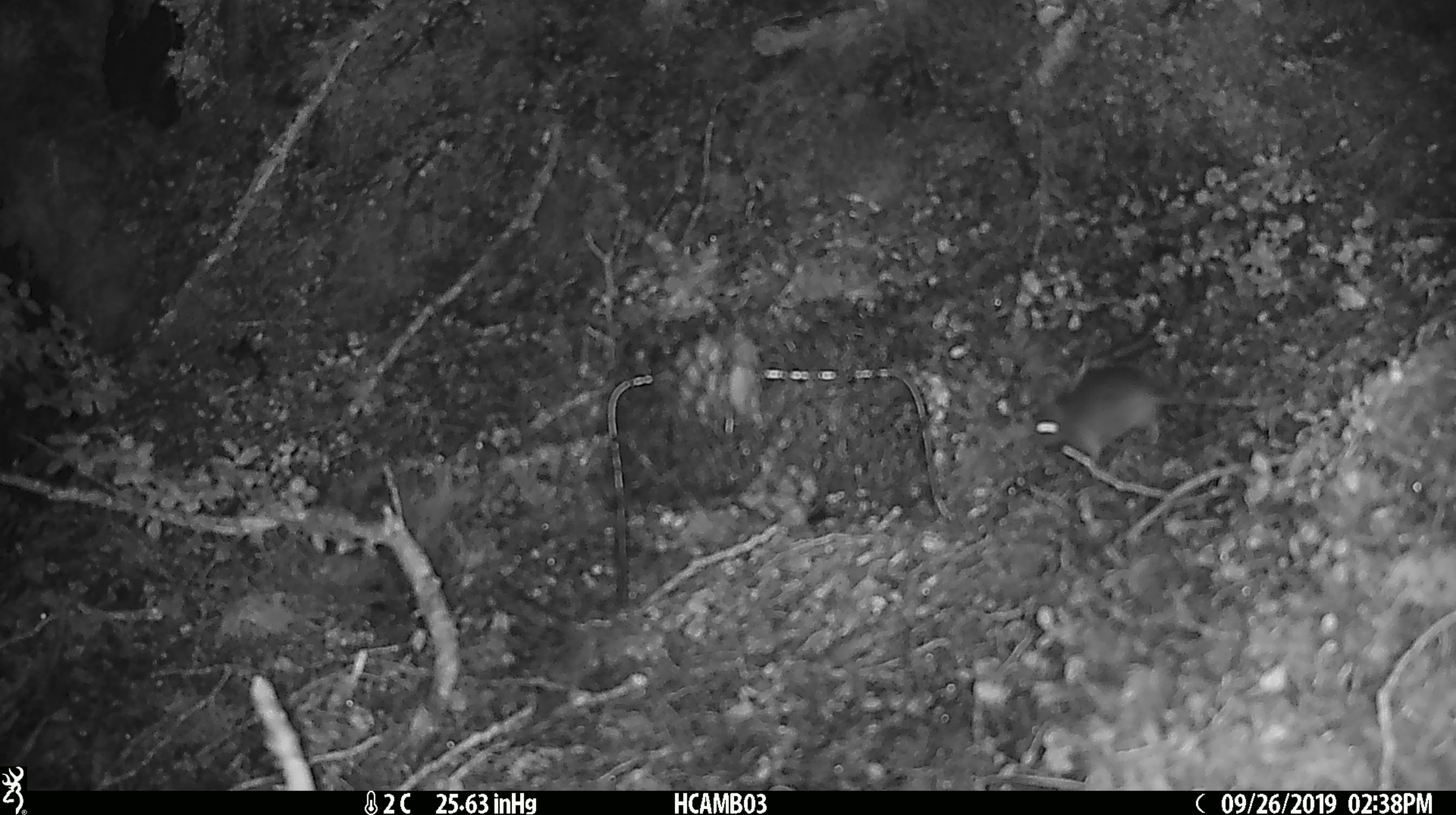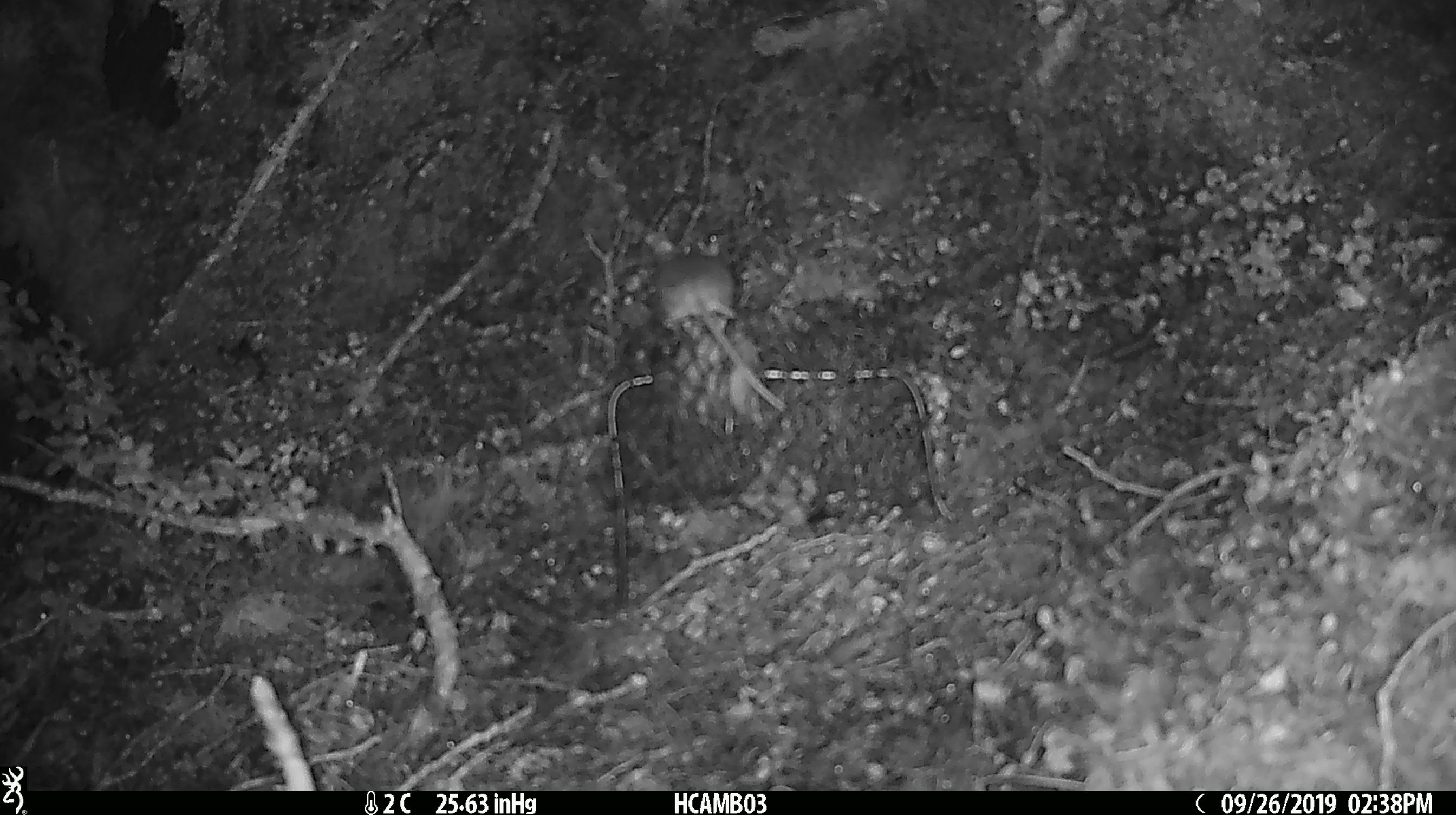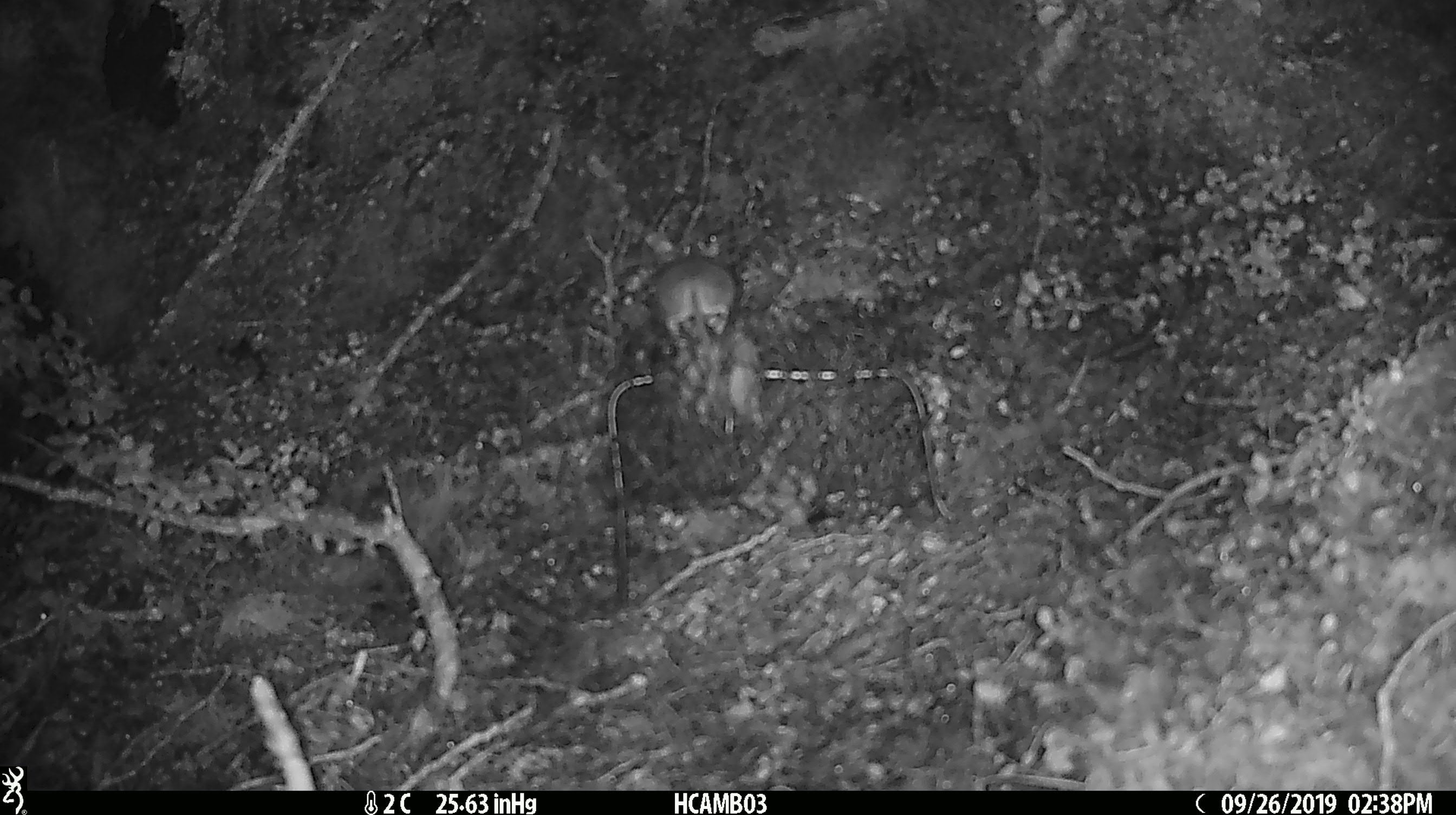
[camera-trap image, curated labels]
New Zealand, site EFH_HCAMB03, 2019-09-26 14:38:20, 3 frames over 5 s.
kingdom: Animalia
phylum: Chordata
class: Mammalia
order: Rodentia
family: Muridae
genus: Mus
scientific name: Mus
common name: mouse